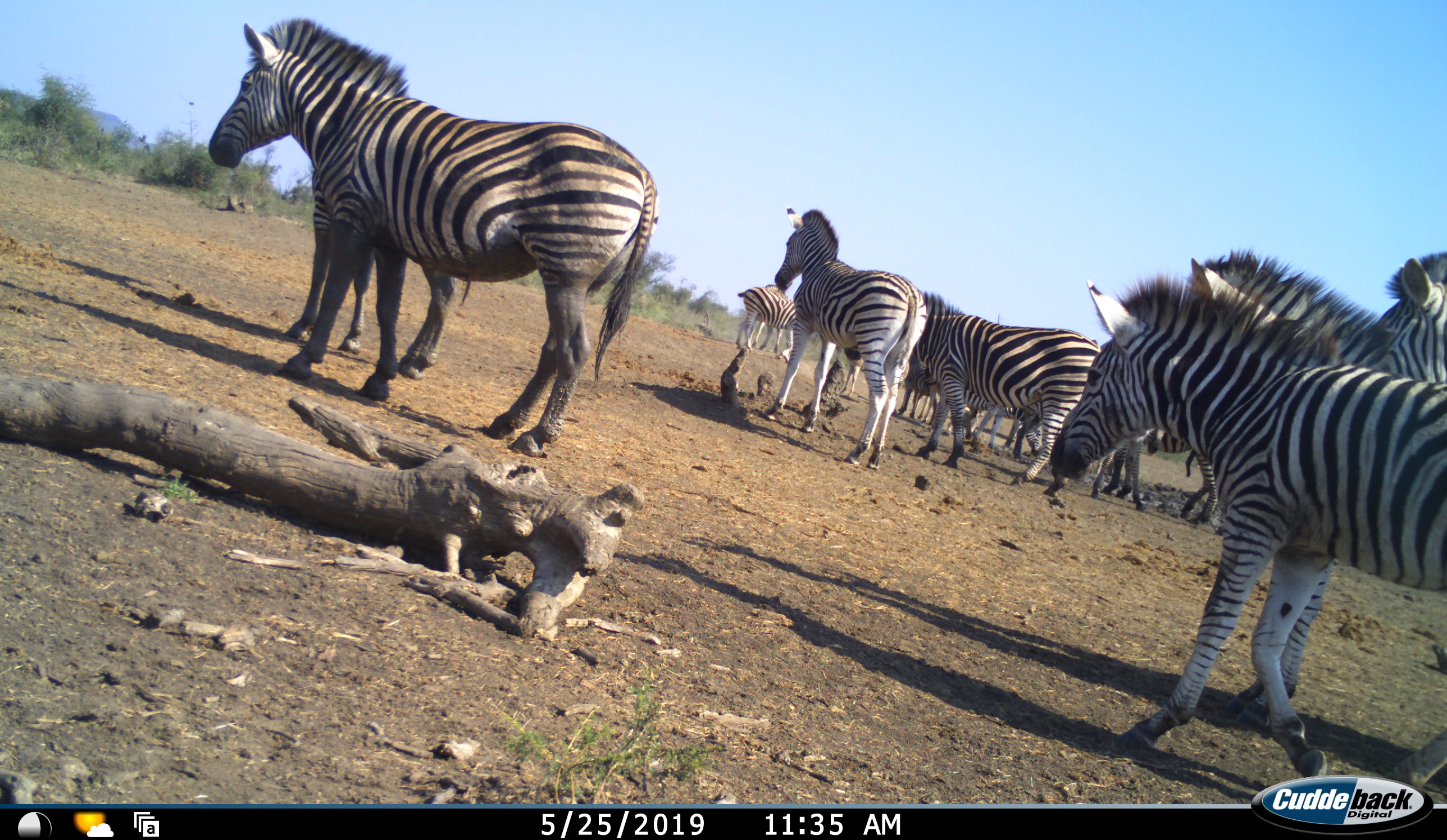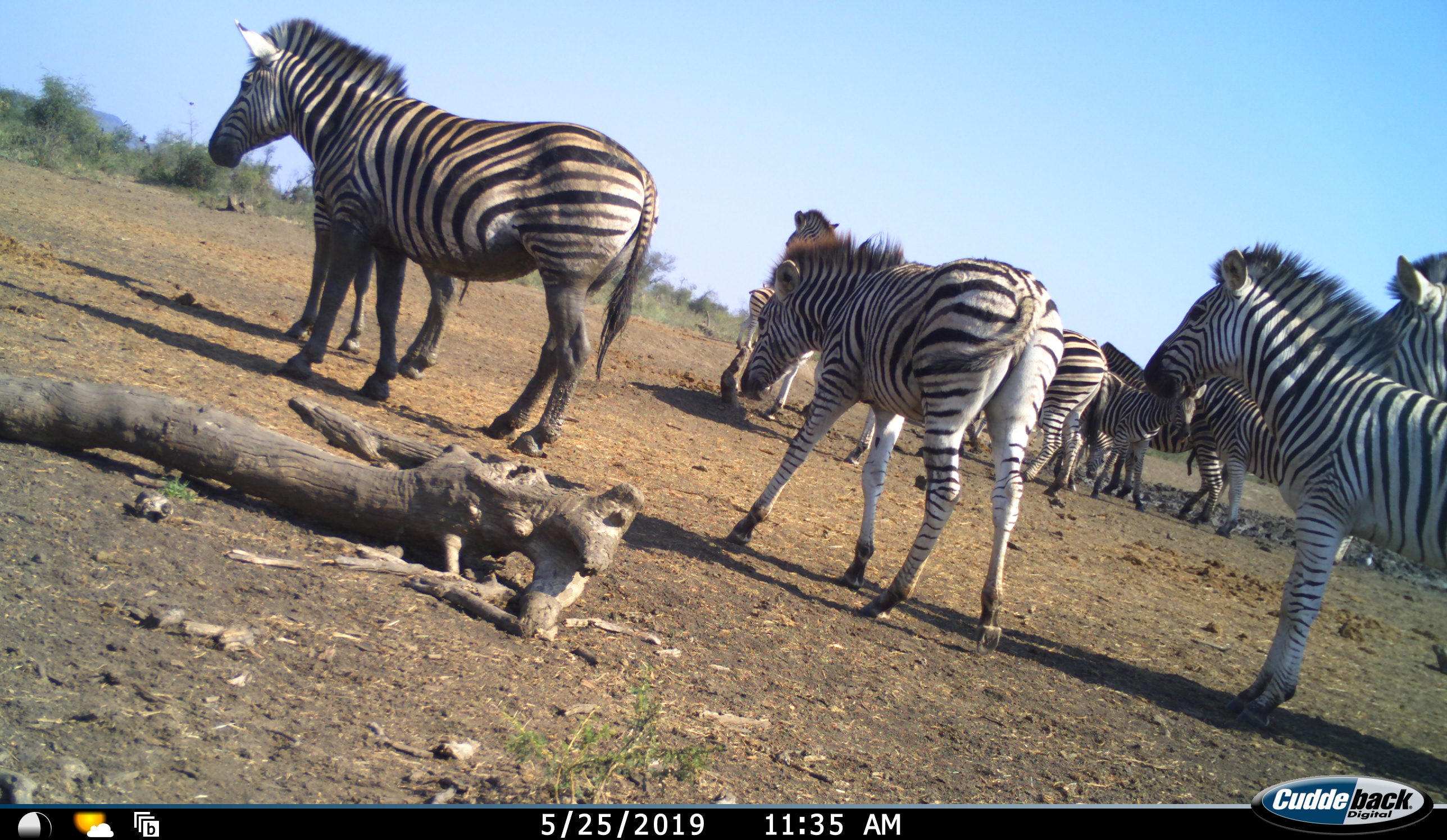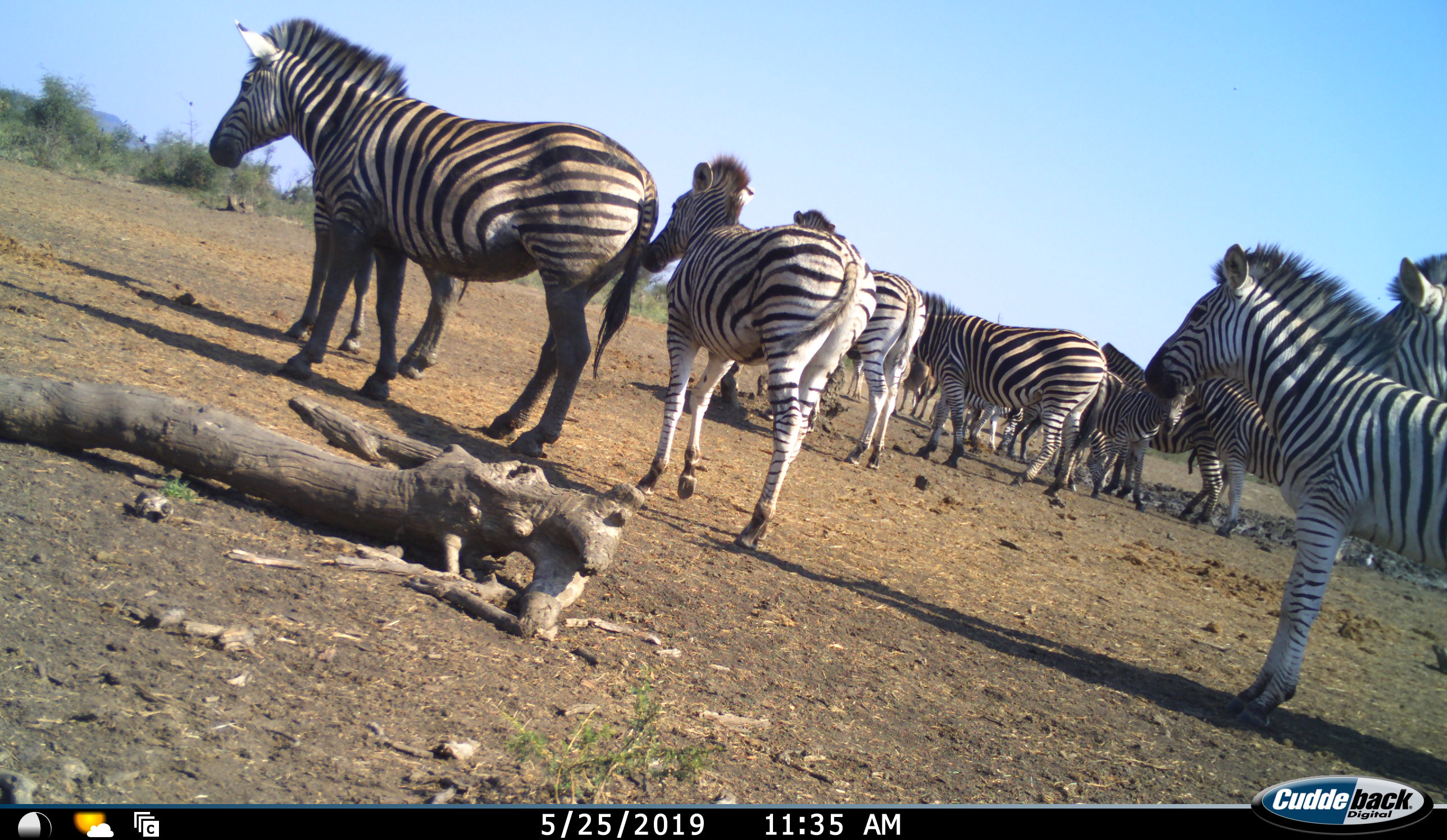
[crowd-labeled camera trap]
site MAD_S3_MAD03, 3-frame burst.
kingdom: Animalia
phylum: Chordata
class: Mammalia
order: Perissodactyla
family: Equidae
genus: Equus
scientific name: Equus quagga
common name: plains zebra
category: zebraplains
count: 11-50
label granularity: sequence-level